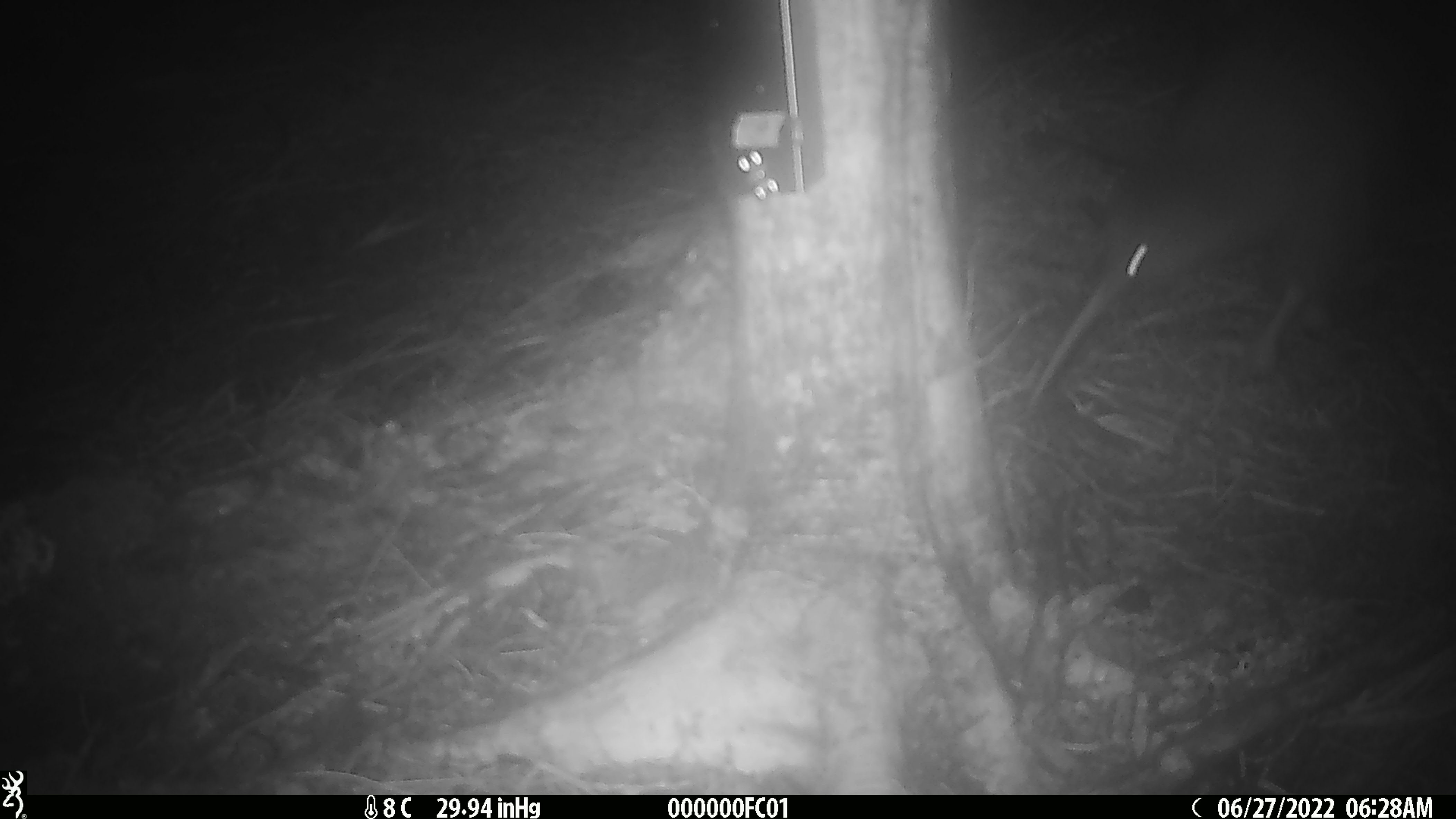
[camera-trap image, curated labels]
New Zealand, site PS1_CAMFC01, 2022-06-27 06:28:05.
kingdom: Animalia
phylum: Chordata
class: Mammalia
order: Rodentia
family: Muridae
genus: Mus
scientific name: Mus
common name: mouse